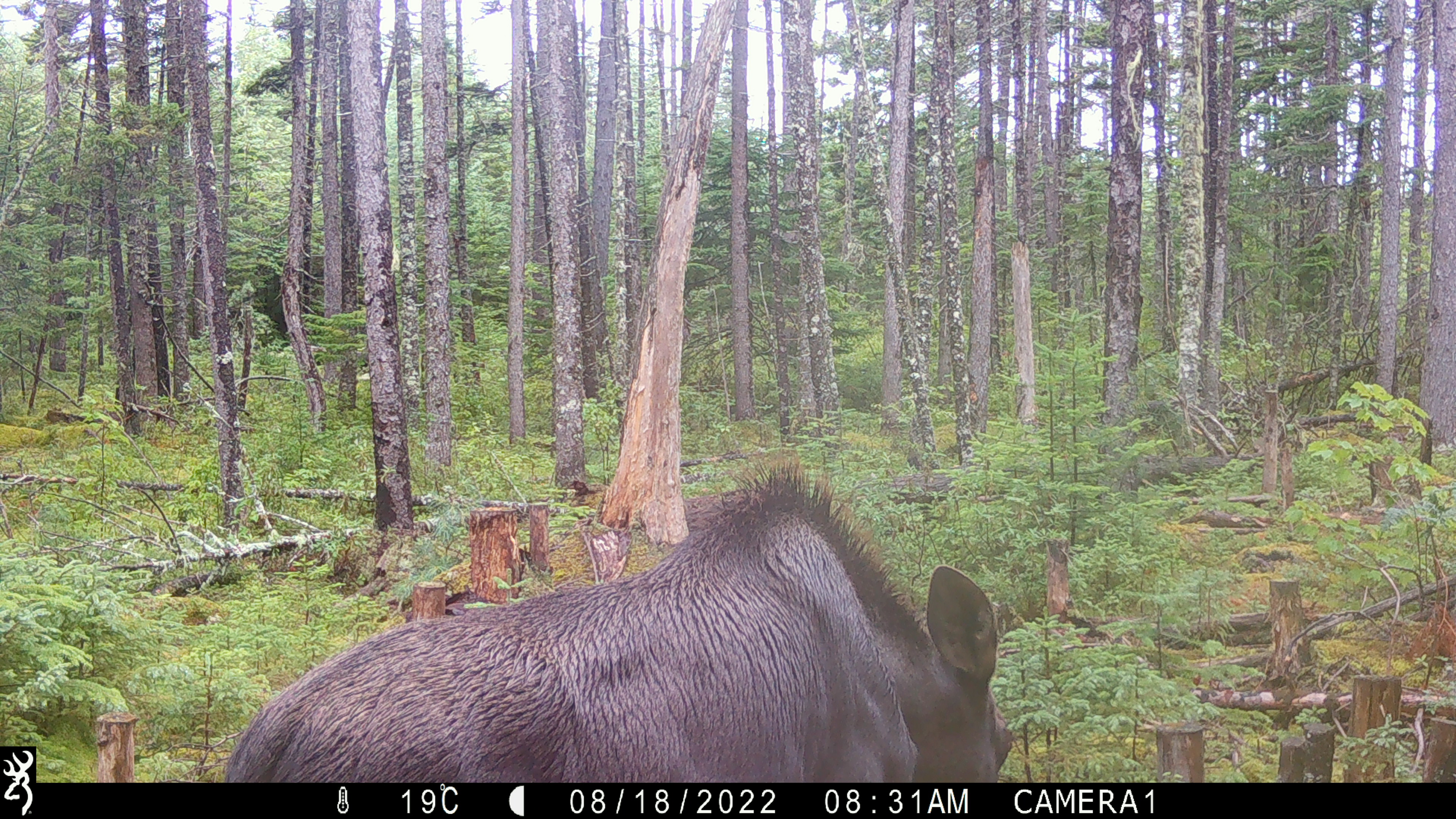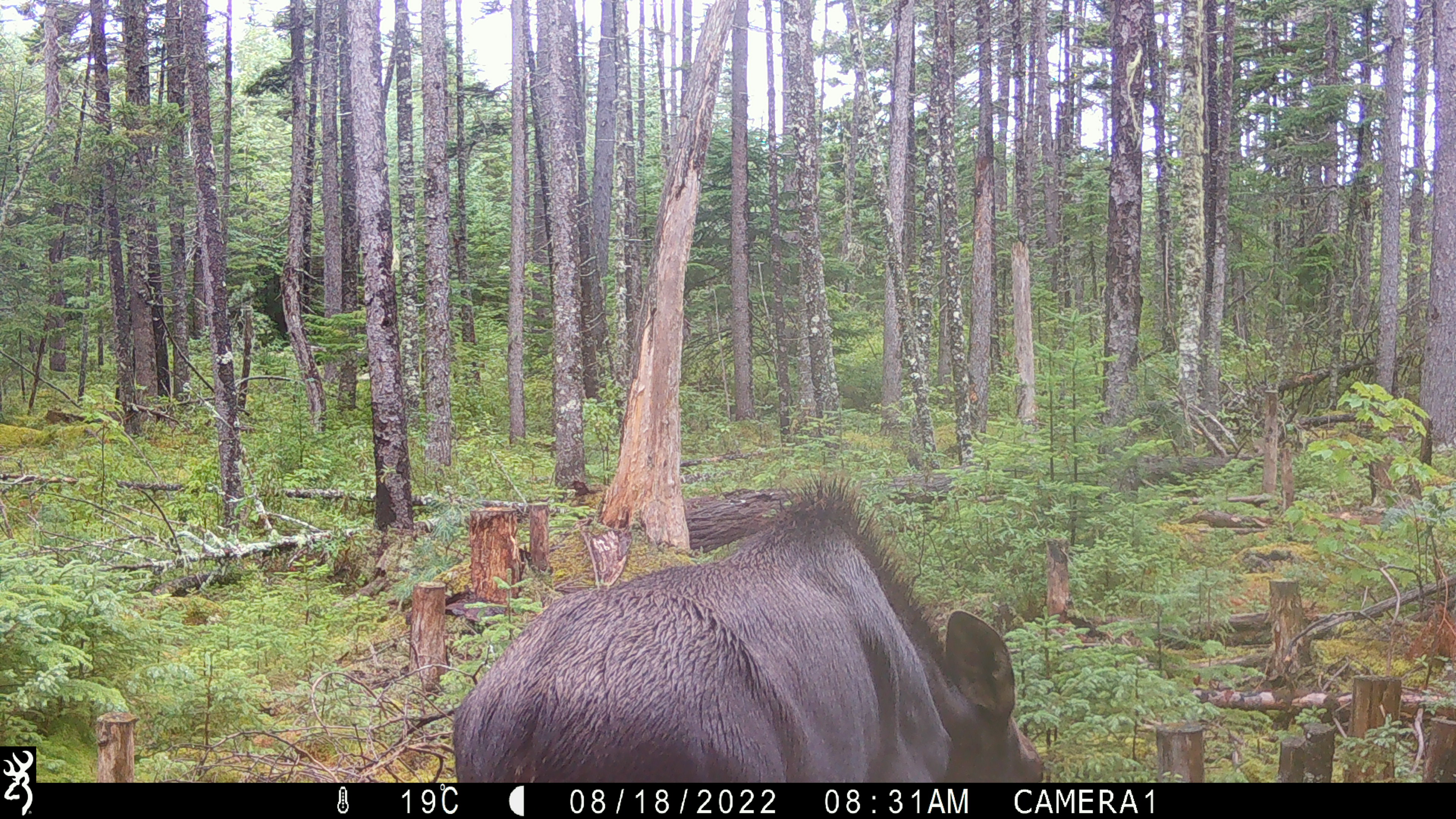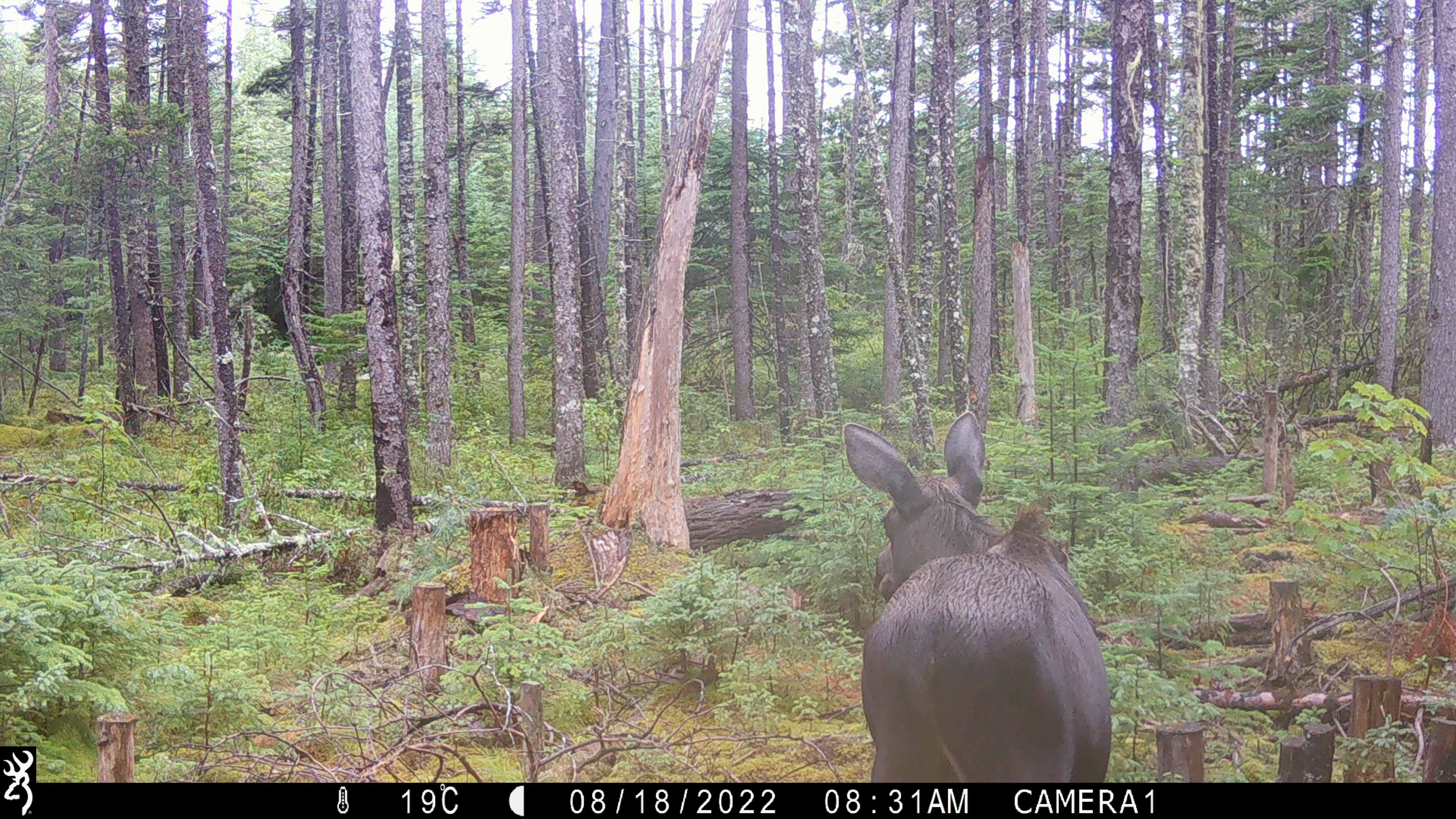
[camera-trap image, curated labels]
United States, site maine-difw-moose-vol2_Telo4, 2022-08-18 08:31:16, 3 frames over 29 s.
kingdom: Animalia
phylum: Chordata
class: Mammalia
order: Artiodactyla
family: Cervidae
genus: Alces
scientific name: Alces alces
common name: moose